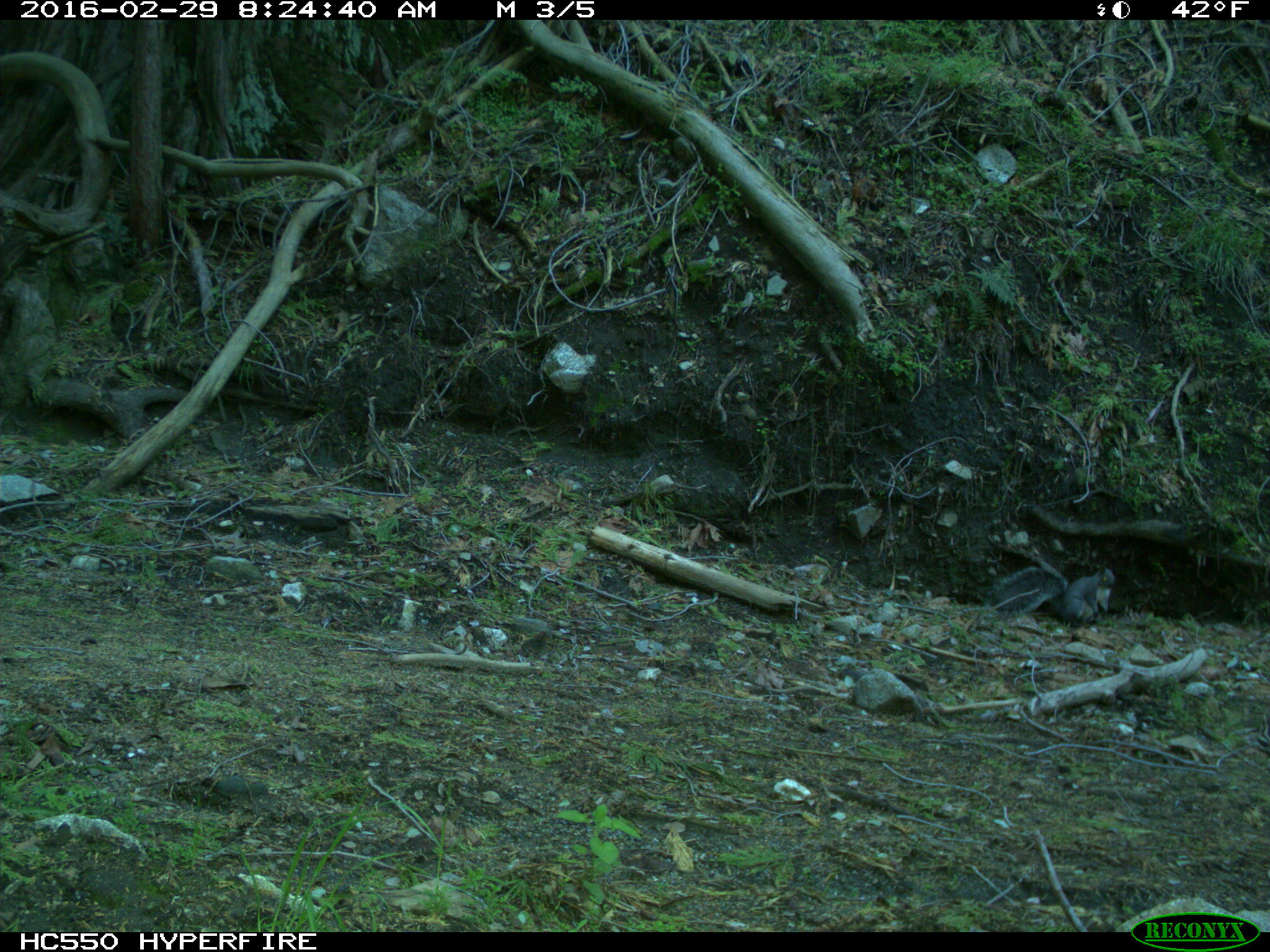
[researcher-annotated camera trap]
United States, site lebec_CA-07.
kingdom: Animalia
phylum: Chordata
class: Mammalia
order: Rodentia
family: Sciuridae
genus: Sciurus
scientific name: Sciurus carolinensis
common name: eastern gray squirrel